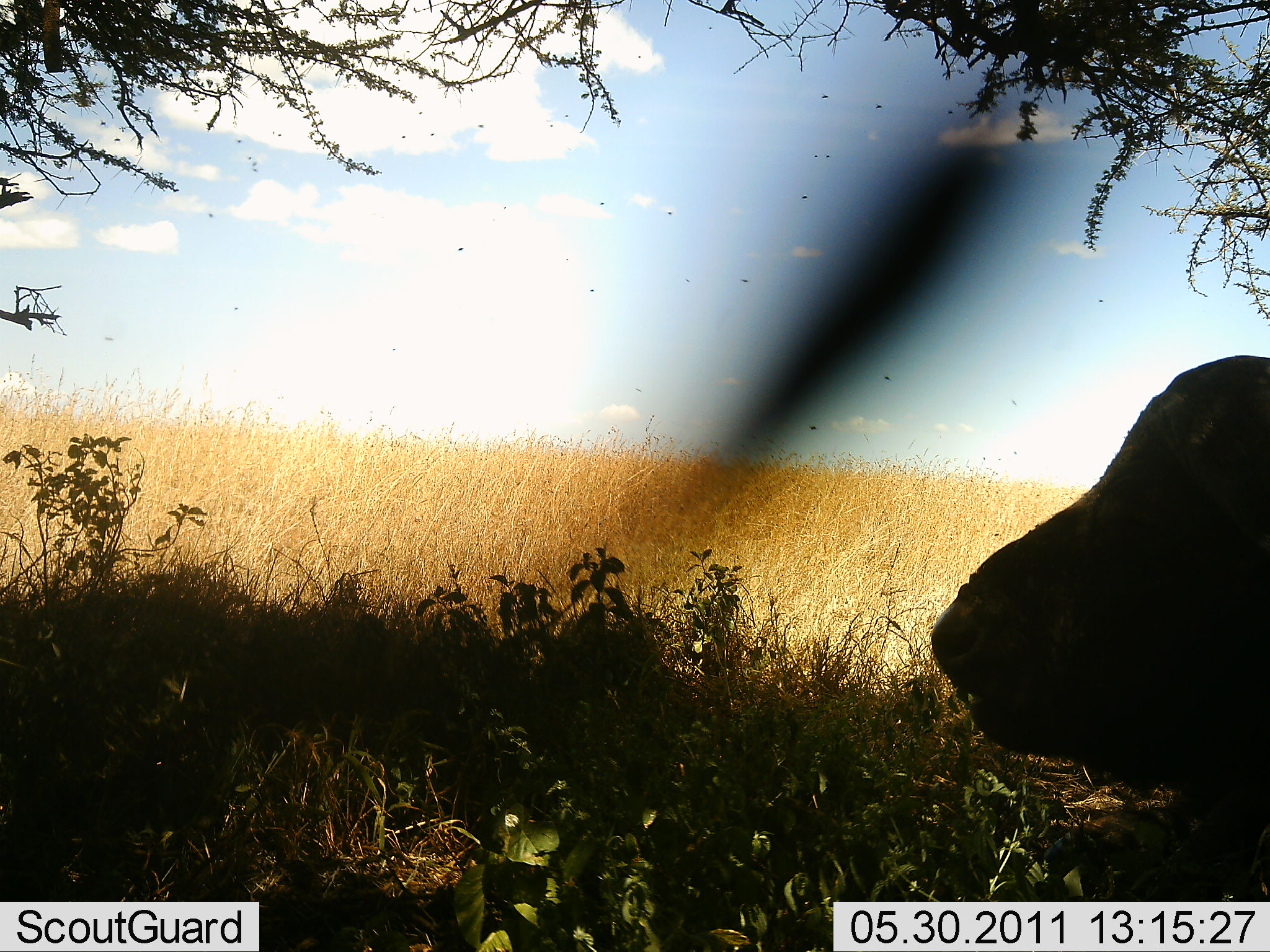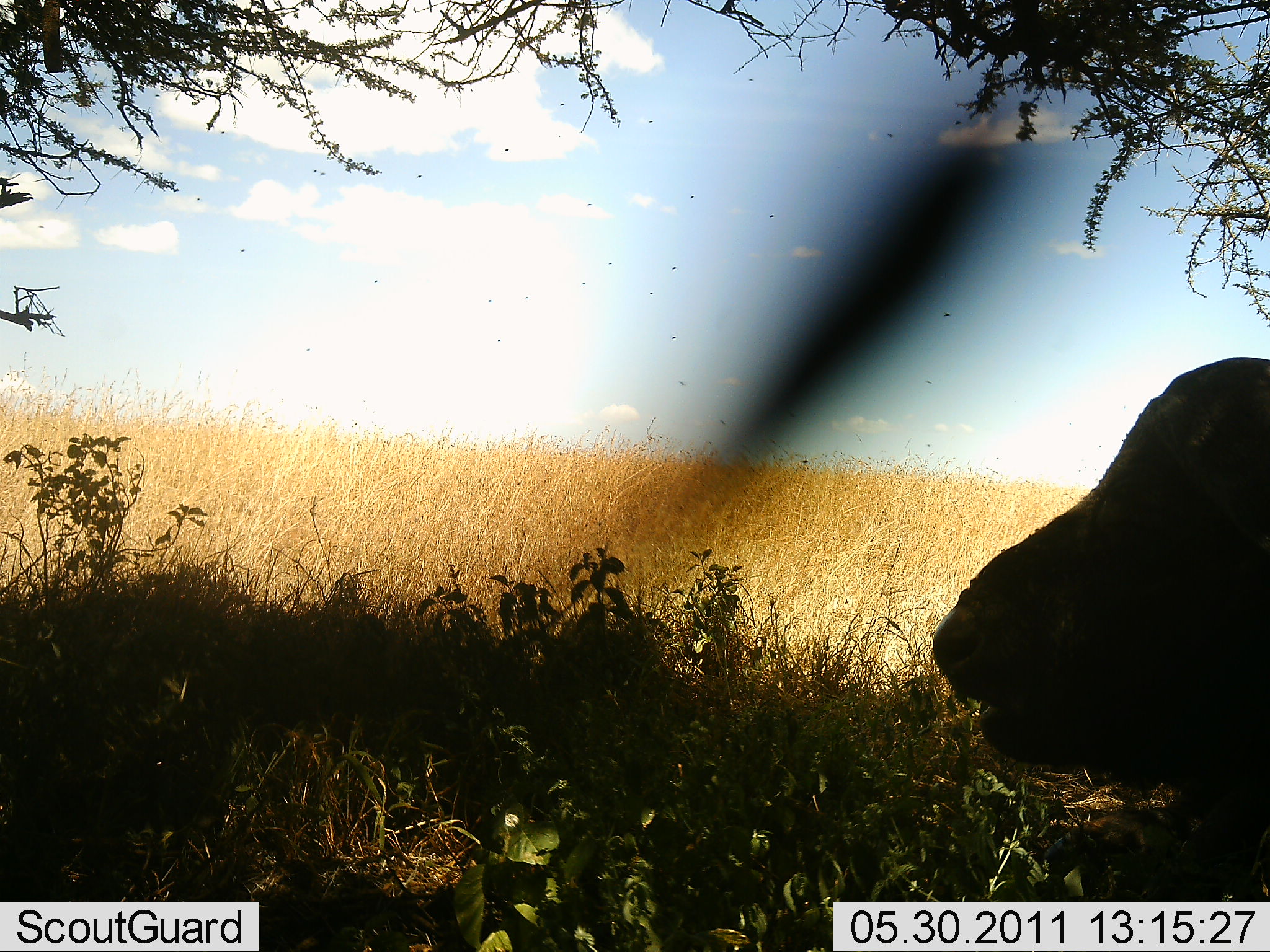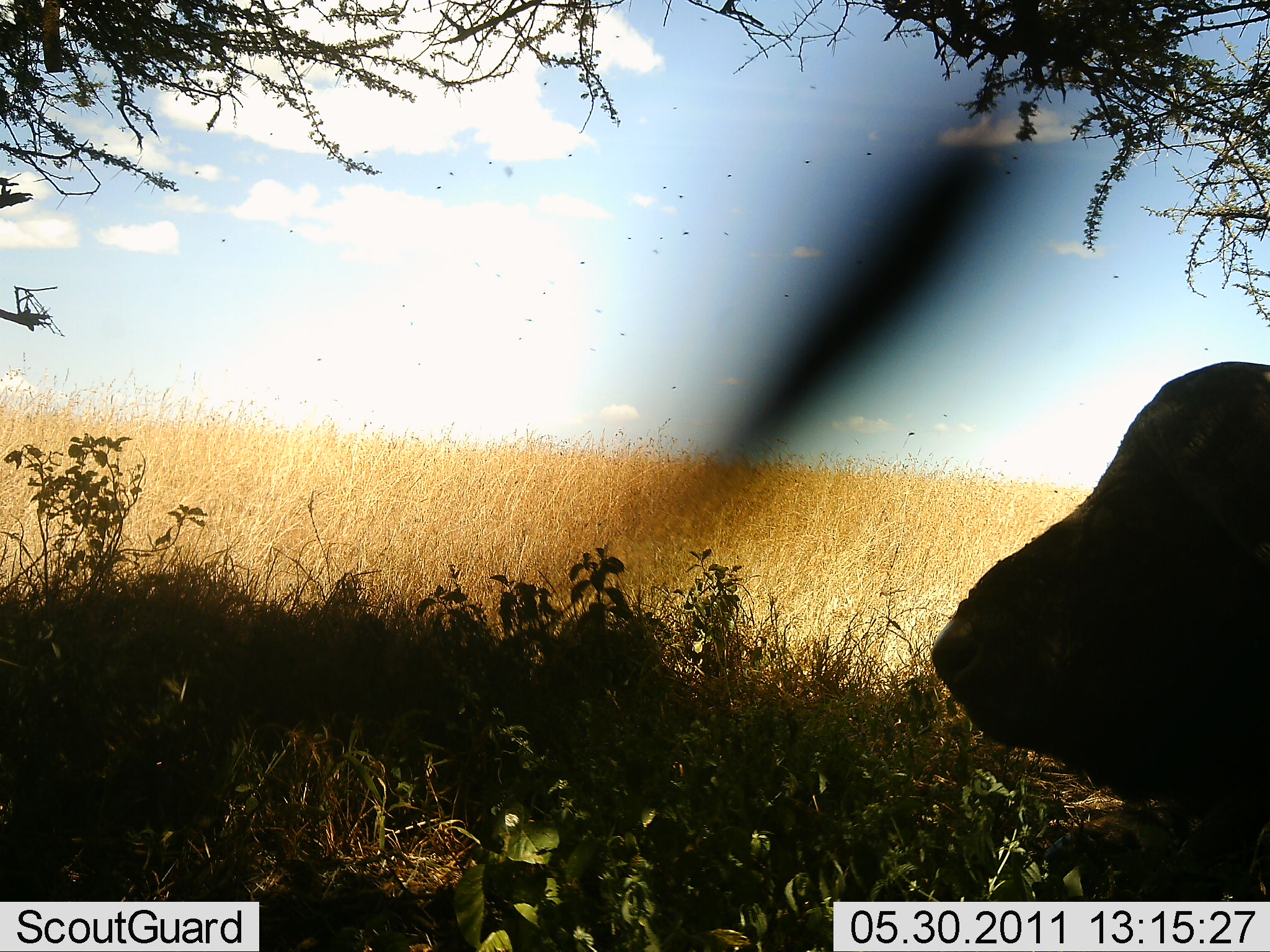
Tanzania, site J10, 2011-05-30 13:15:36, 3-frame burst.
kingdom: Animalia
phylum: Chordata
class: Mammalia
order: Artiodactyla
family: Bovidae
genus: Syncerus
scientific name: Syncerus caffer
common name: cape buffalo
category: buffalo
Buffalo (cape buffalo) (Syncerus caffer), count 1. Behavior (volunteer vote fractions): standing 23%, resting 69%, moving 0%, interacting 0%. Young present (vote fraction): 8%. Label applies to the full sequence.